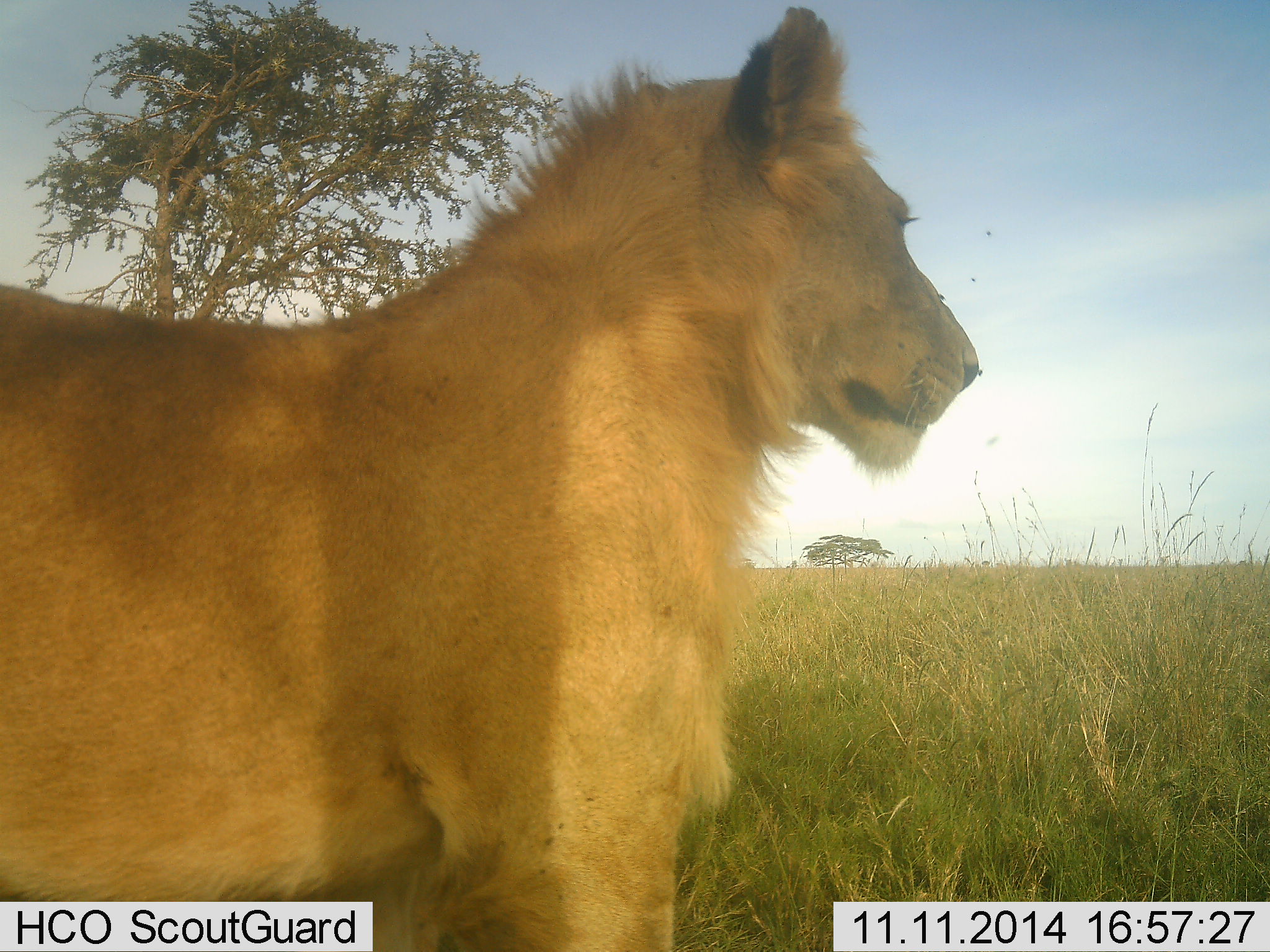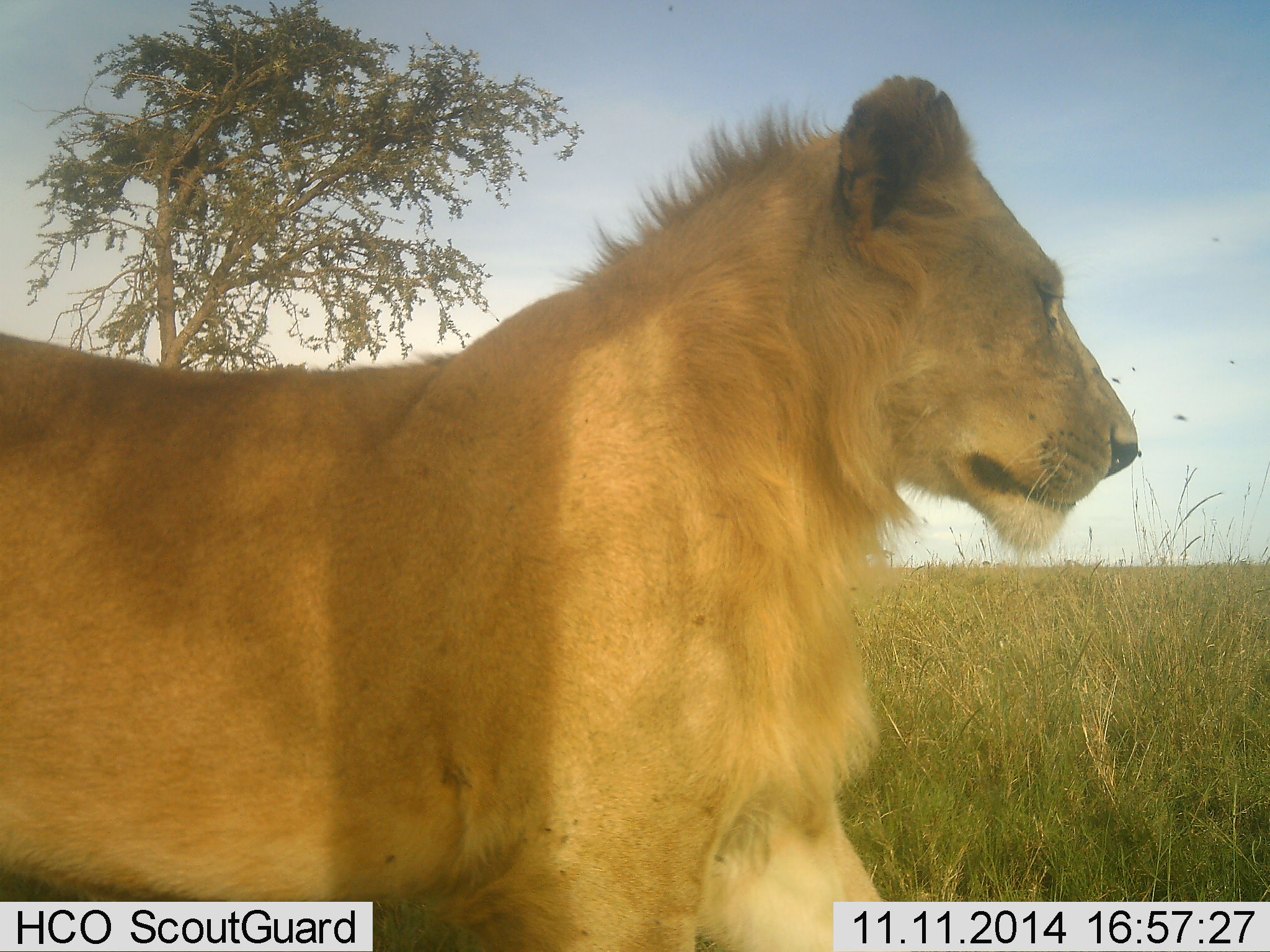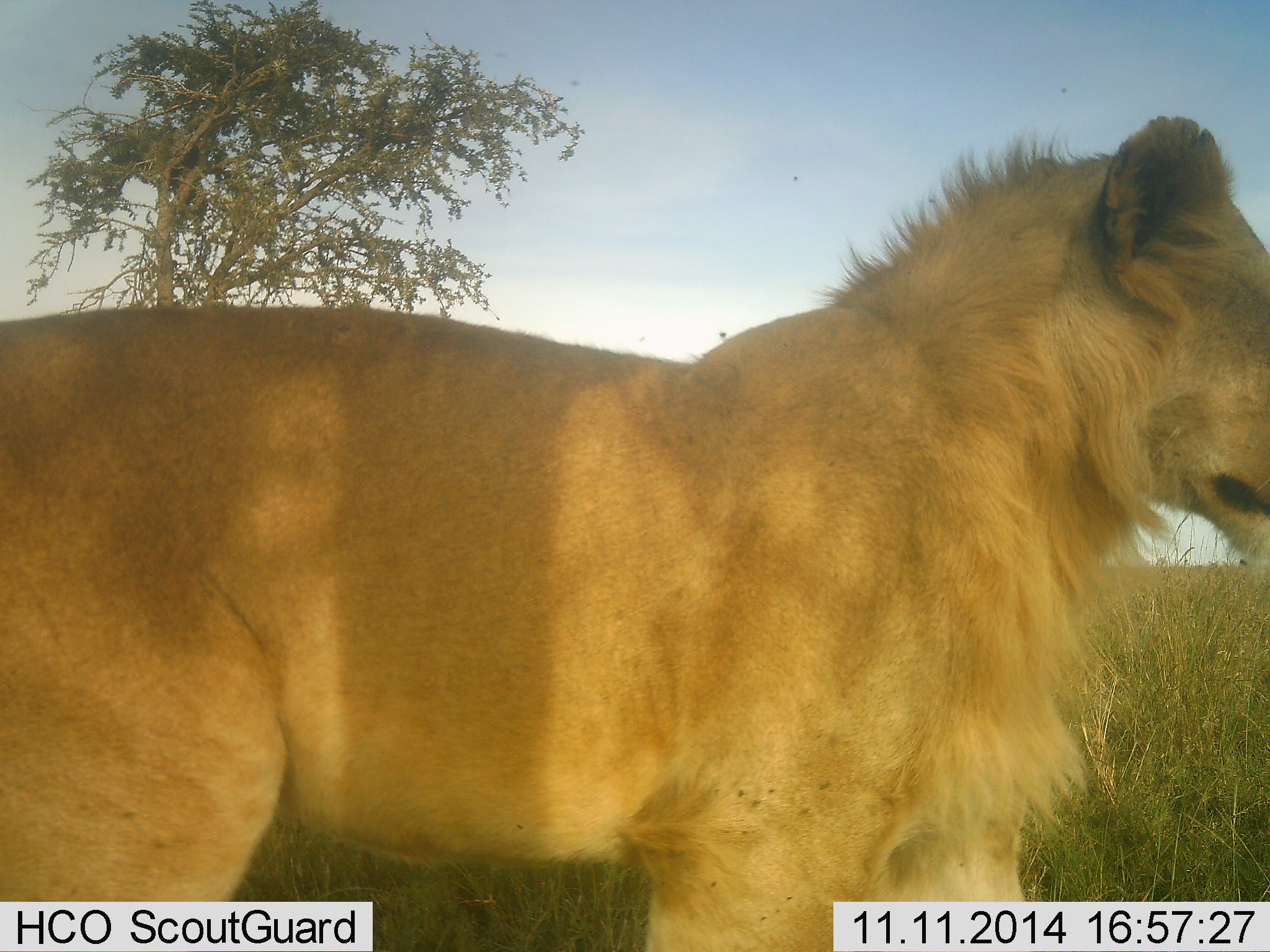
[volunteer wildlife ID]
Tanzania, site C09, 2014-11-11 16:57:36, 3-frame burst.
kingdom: Animalia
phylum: Chordata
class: Mammalia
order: Carnivora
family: Felidae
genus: Panthera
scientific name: Panthera leo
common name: lion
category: lionmale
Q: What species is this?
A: Lionmale (lion) (Panthera leo).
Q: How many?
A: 1.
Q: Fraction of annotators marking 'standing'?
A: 18%.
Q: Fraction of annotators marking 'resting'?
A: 0%.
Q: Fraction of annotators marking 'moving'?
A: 82%.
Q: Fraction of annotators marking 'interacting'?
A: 0%.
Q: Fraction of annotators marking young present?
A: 18%.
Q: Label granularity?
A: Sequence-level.